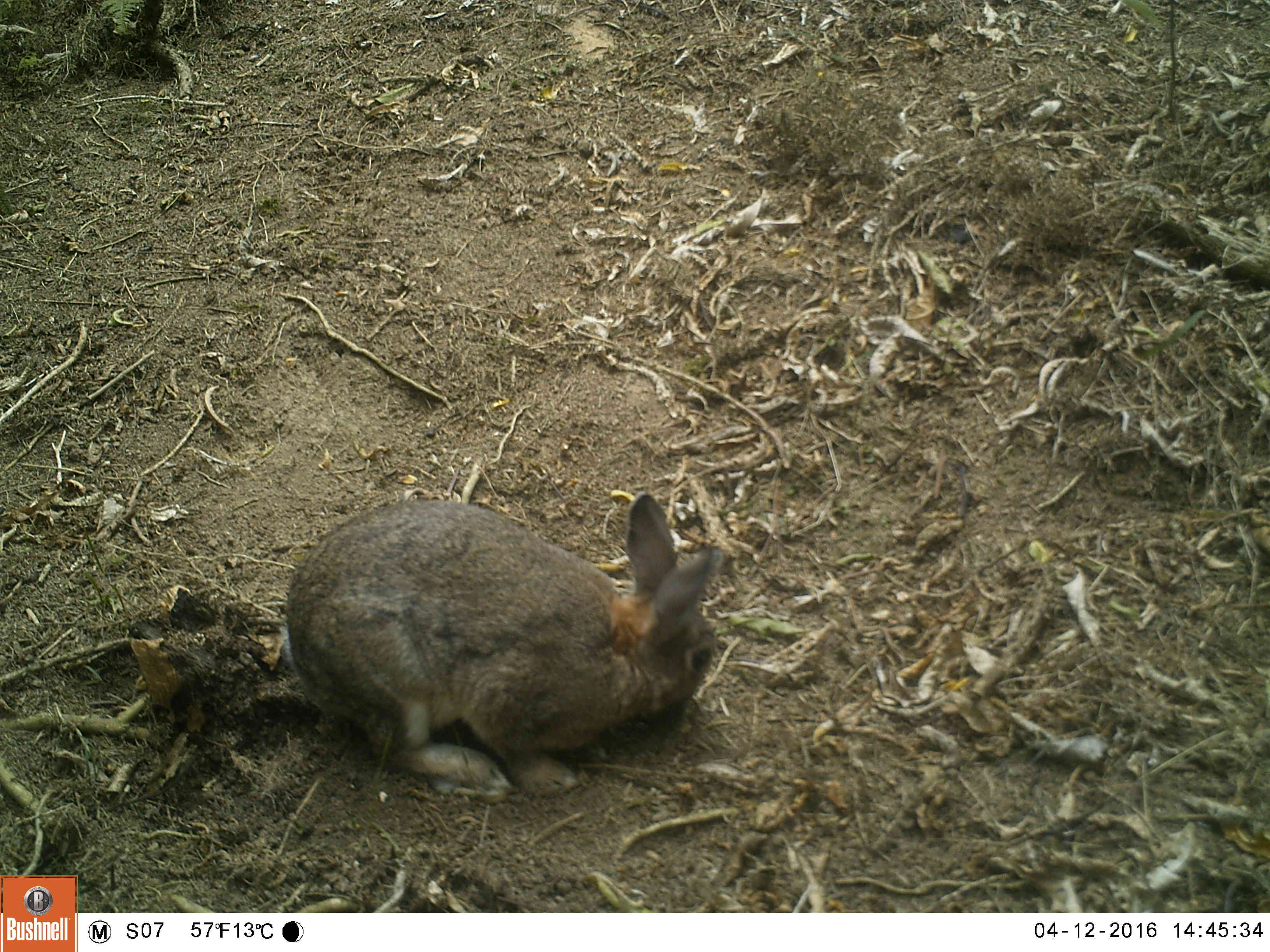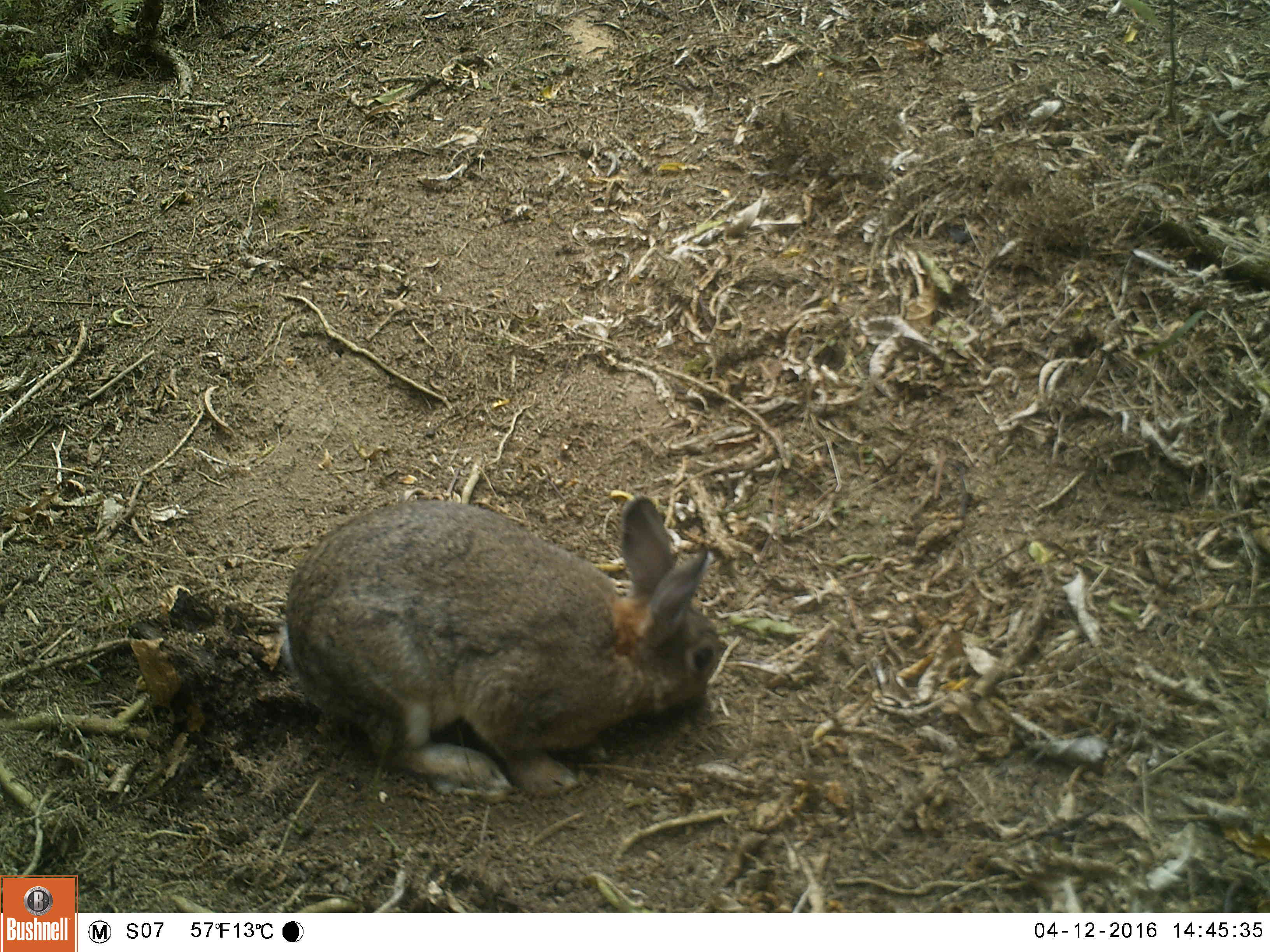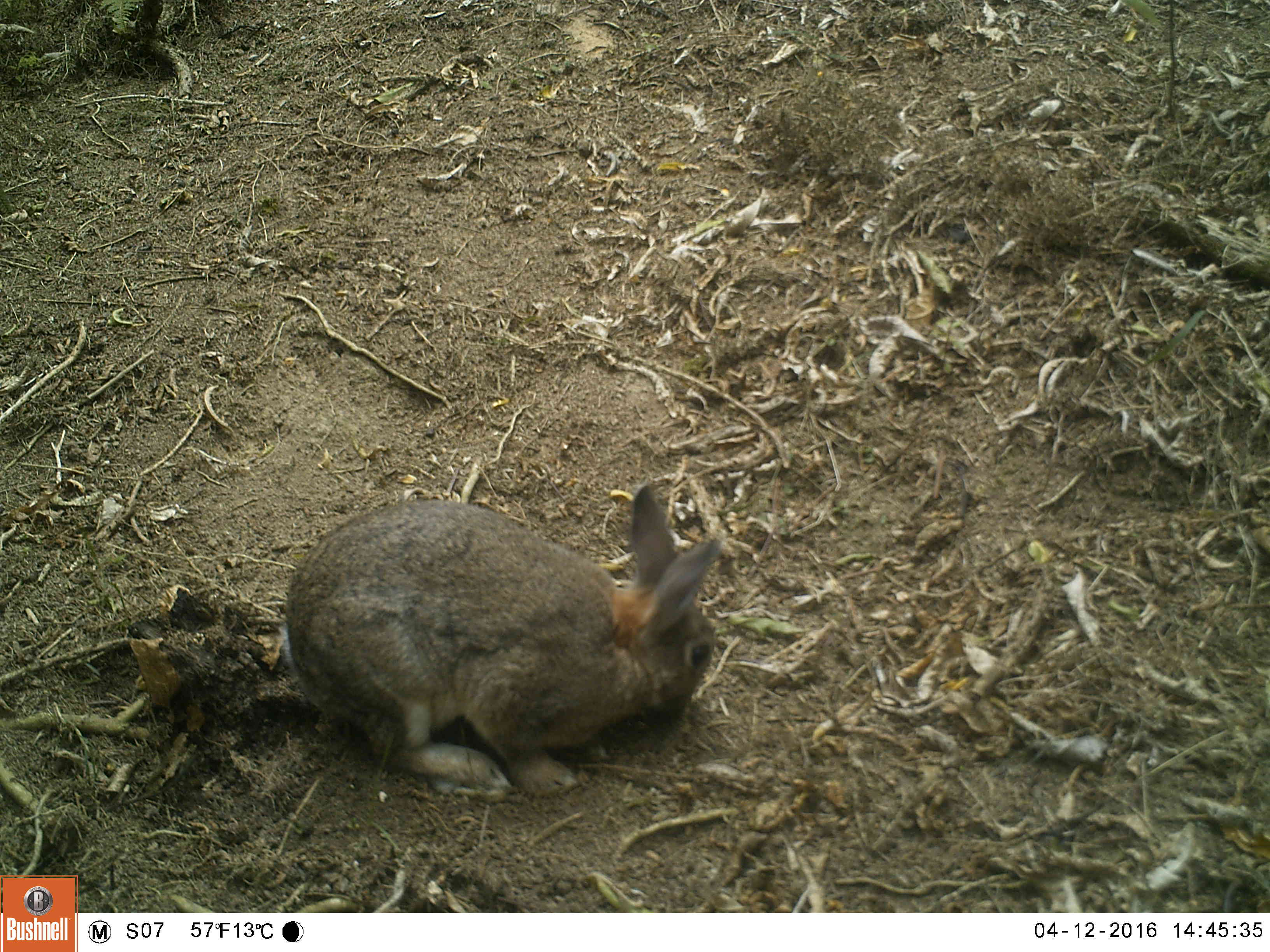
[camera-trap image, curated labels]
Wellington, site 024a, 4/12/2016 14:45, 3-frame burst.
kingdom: Animalia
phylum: Chordata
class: Mammalia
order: Lagomorpha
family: Leporidae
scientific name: Leporidae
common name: rabbit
Rabbit (Leporidae).